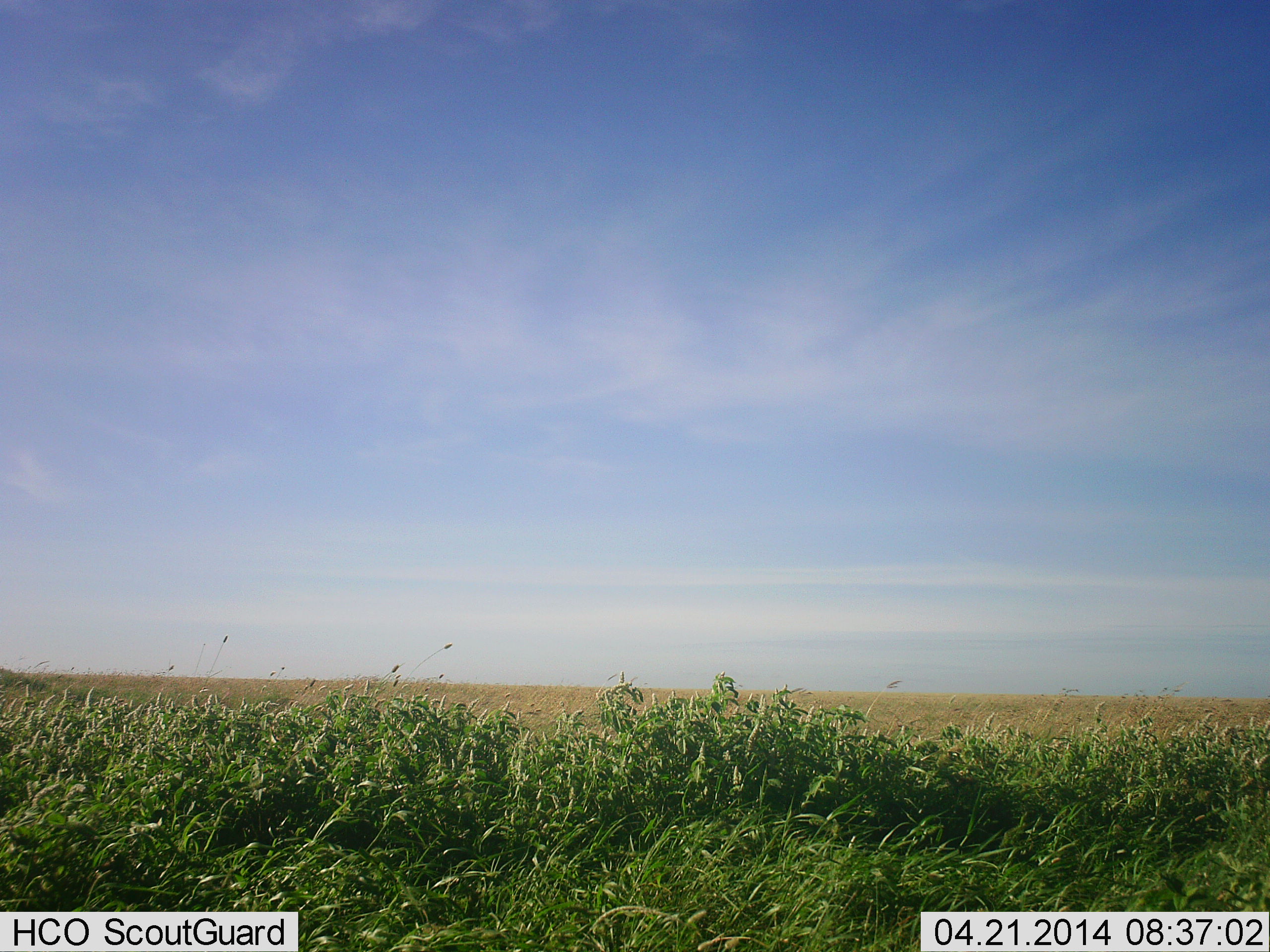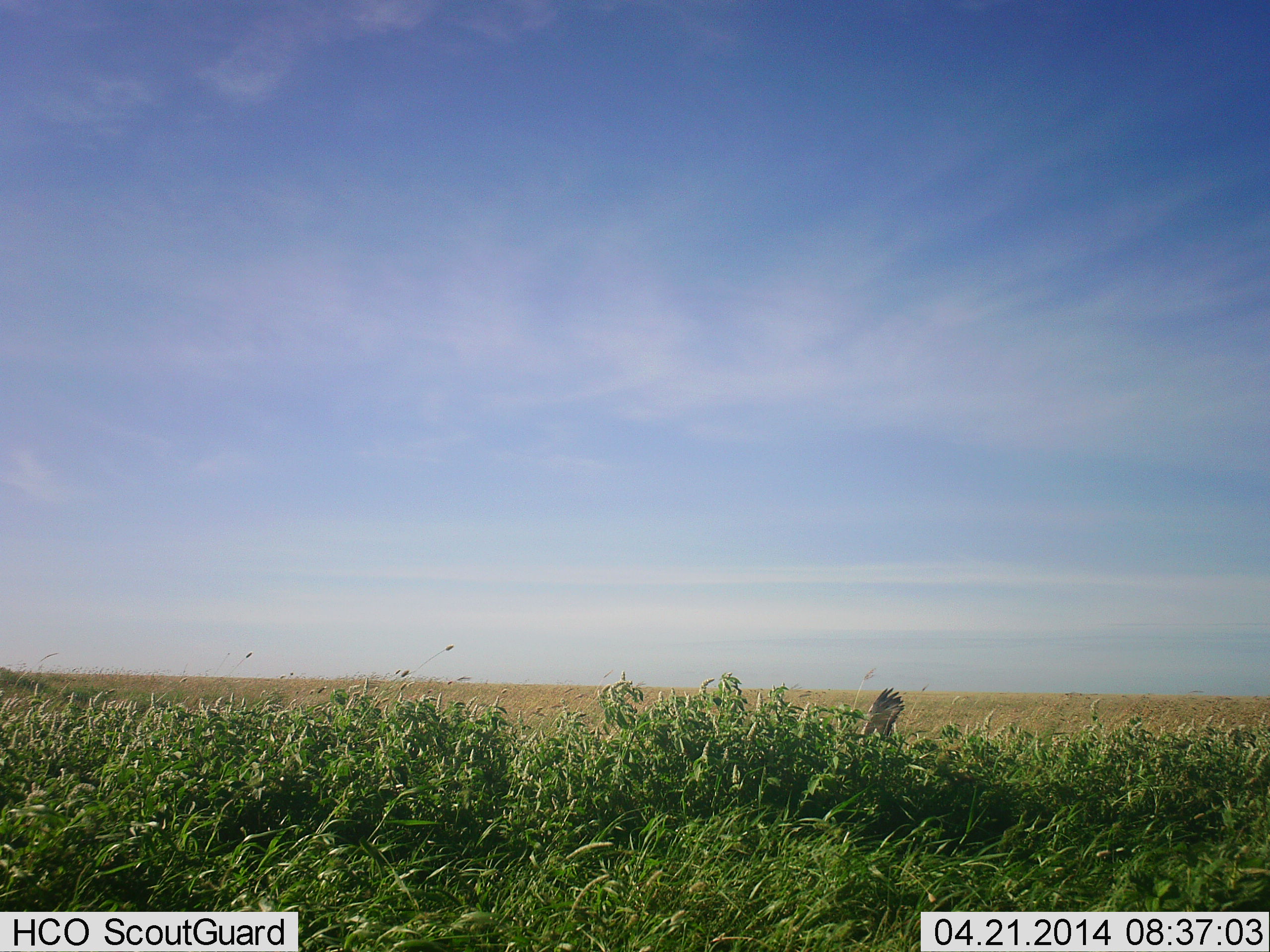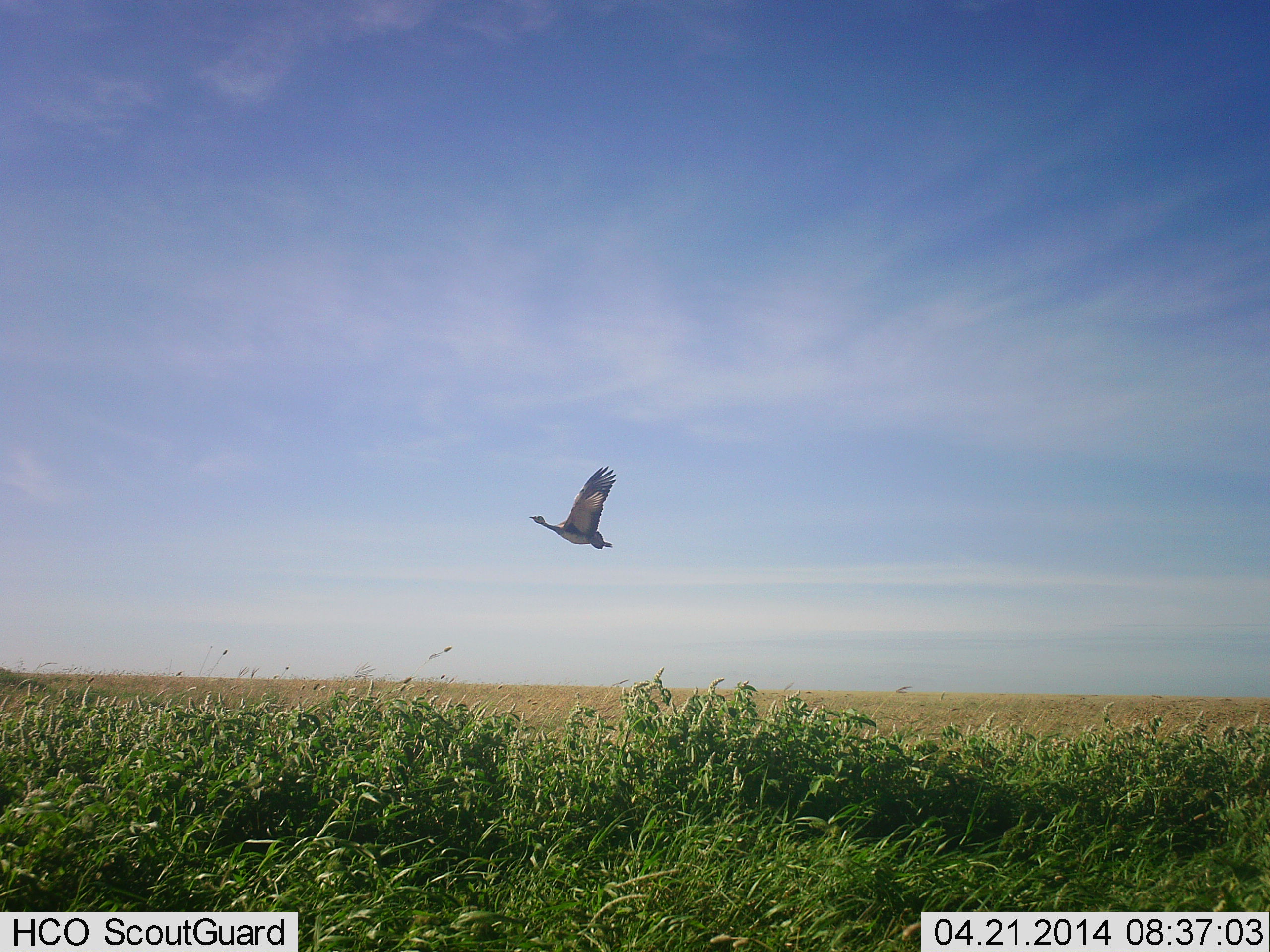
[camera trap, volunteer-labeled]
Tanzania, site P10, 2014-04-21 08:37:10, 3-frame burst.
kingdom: Animalia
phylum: Chordata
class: Aves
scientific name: Aves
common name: bird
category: otherbird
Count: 1.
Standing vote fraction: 0%.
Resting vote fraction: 0%.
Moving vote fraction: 100%.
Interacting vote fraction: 0%.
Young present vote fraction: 0%.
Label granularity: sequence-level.